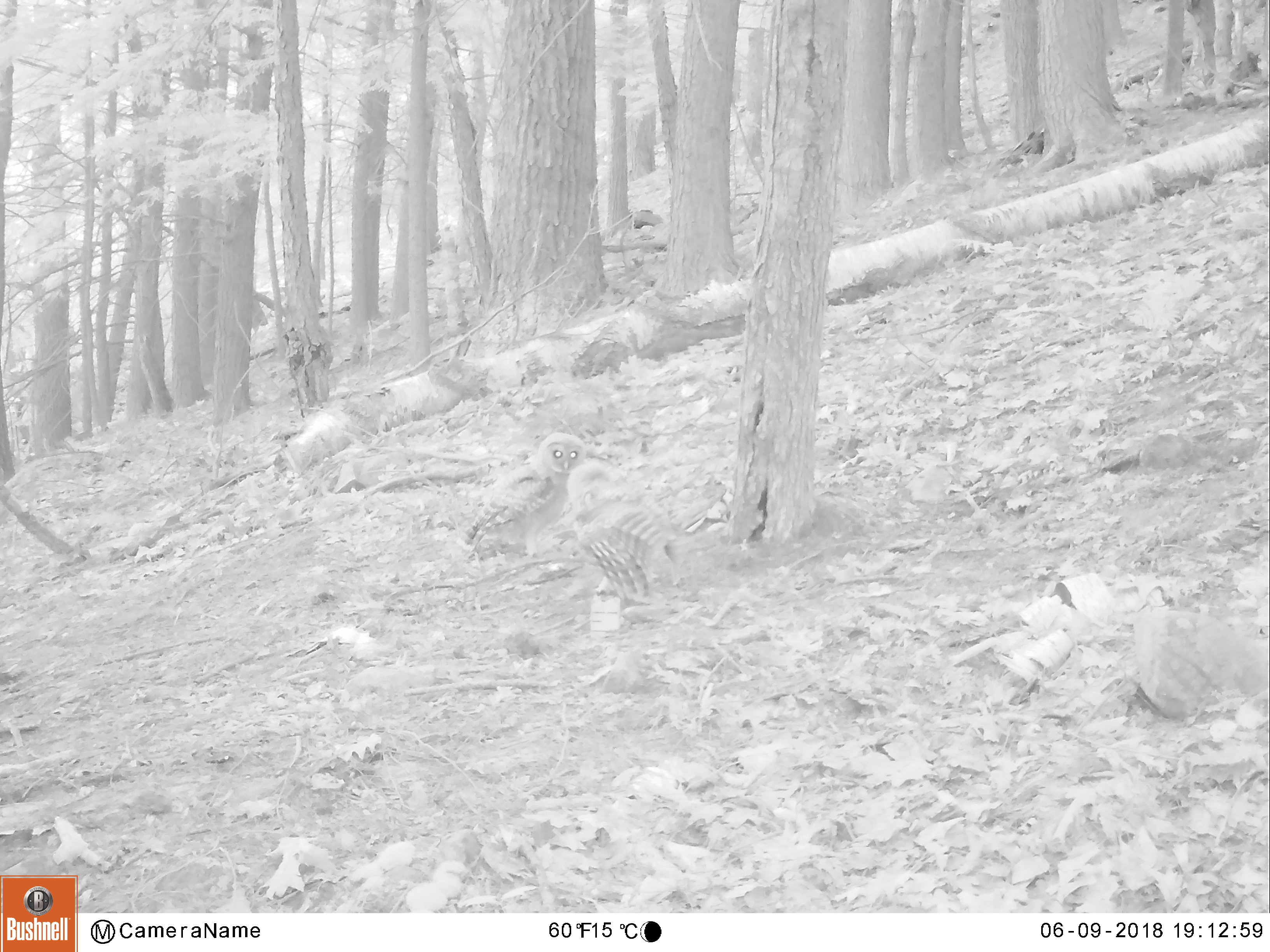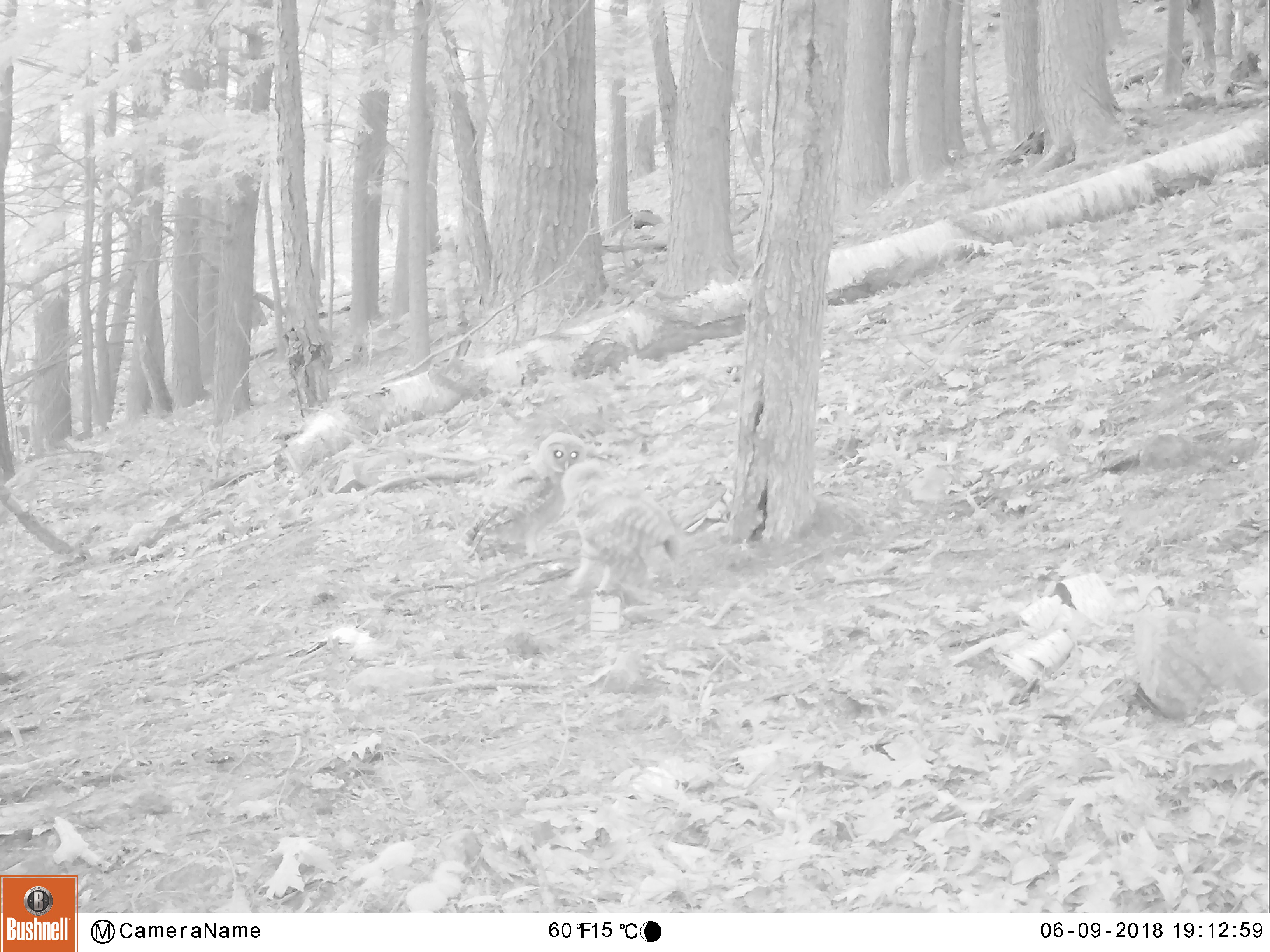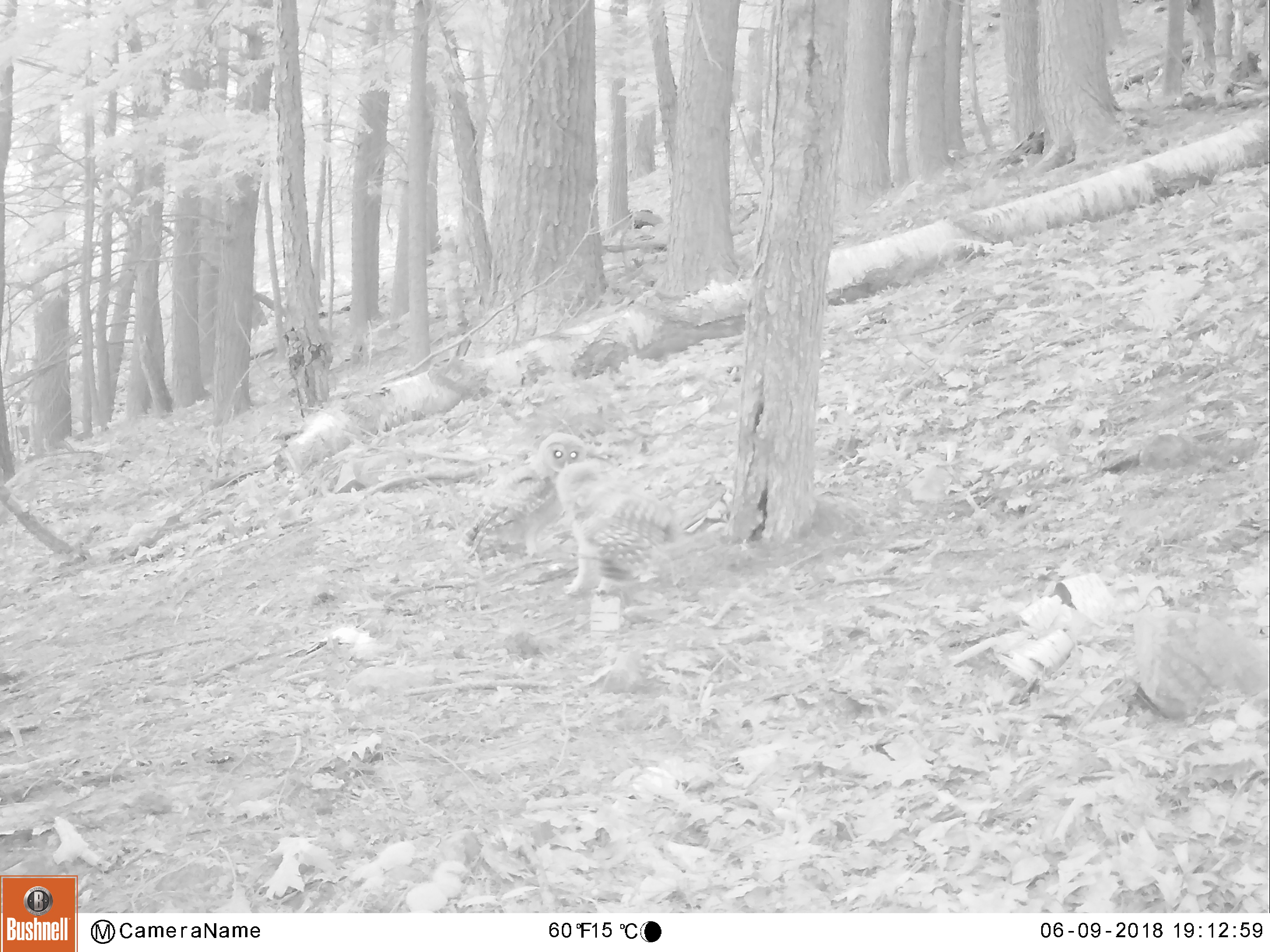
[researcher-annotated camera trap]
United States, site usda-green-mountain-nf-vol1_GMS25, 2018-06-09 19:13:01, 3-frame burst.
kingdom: Animalia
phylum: Chordata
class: Aves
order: Strigiformes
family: Strigidae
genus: Strix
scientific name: Strix varia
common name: barred owl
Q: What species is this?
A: Barred owl (Strix varia).